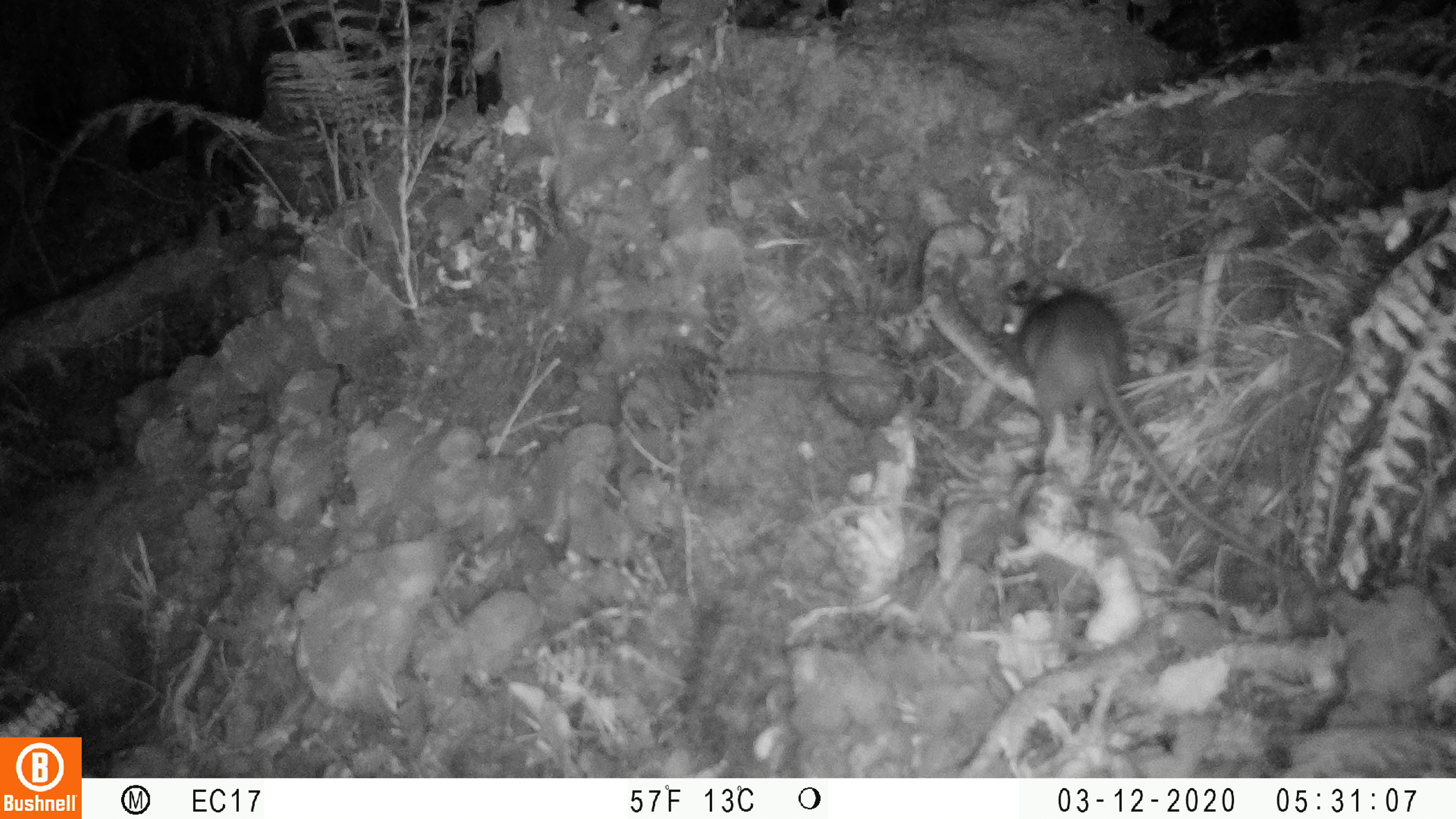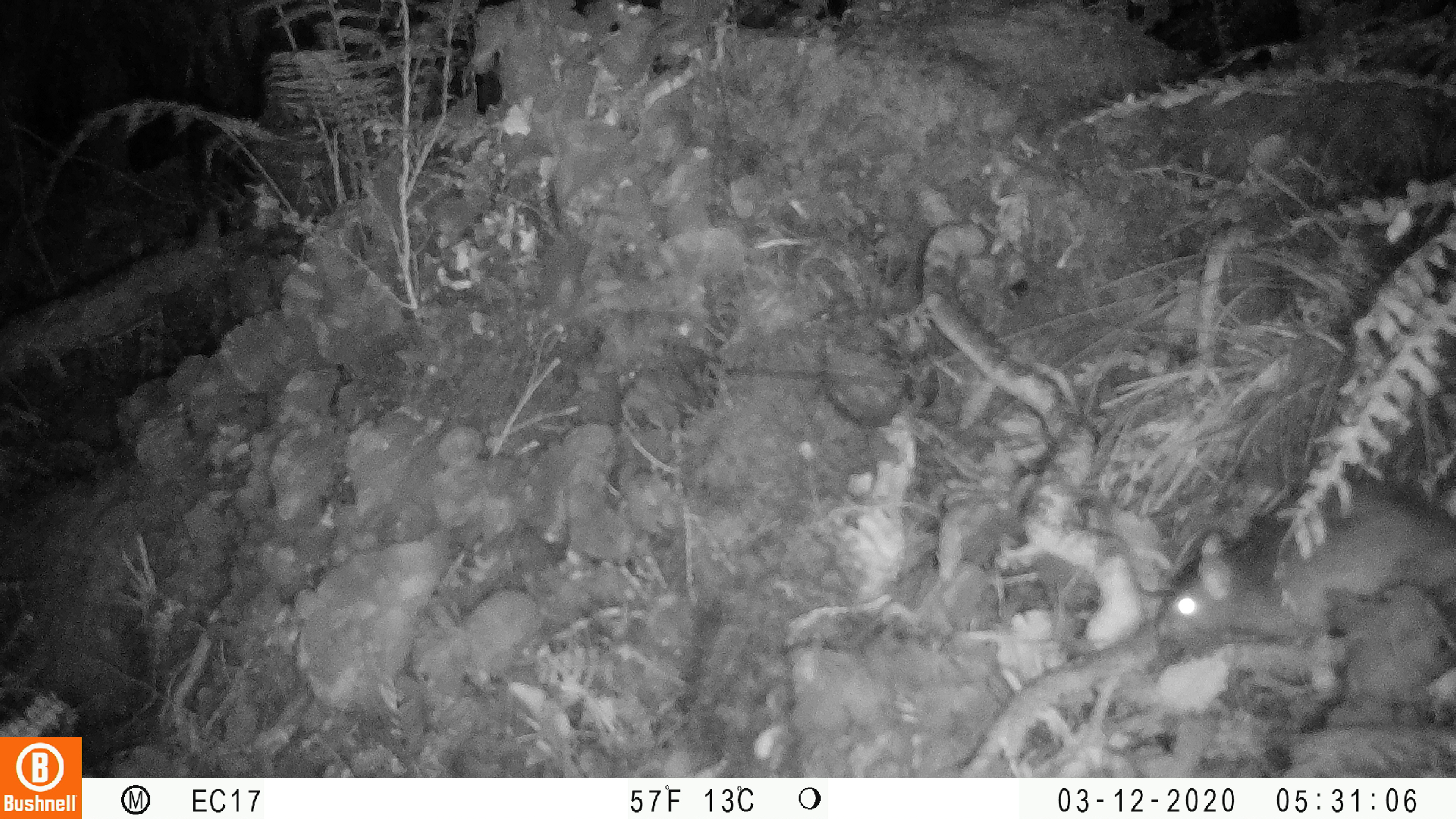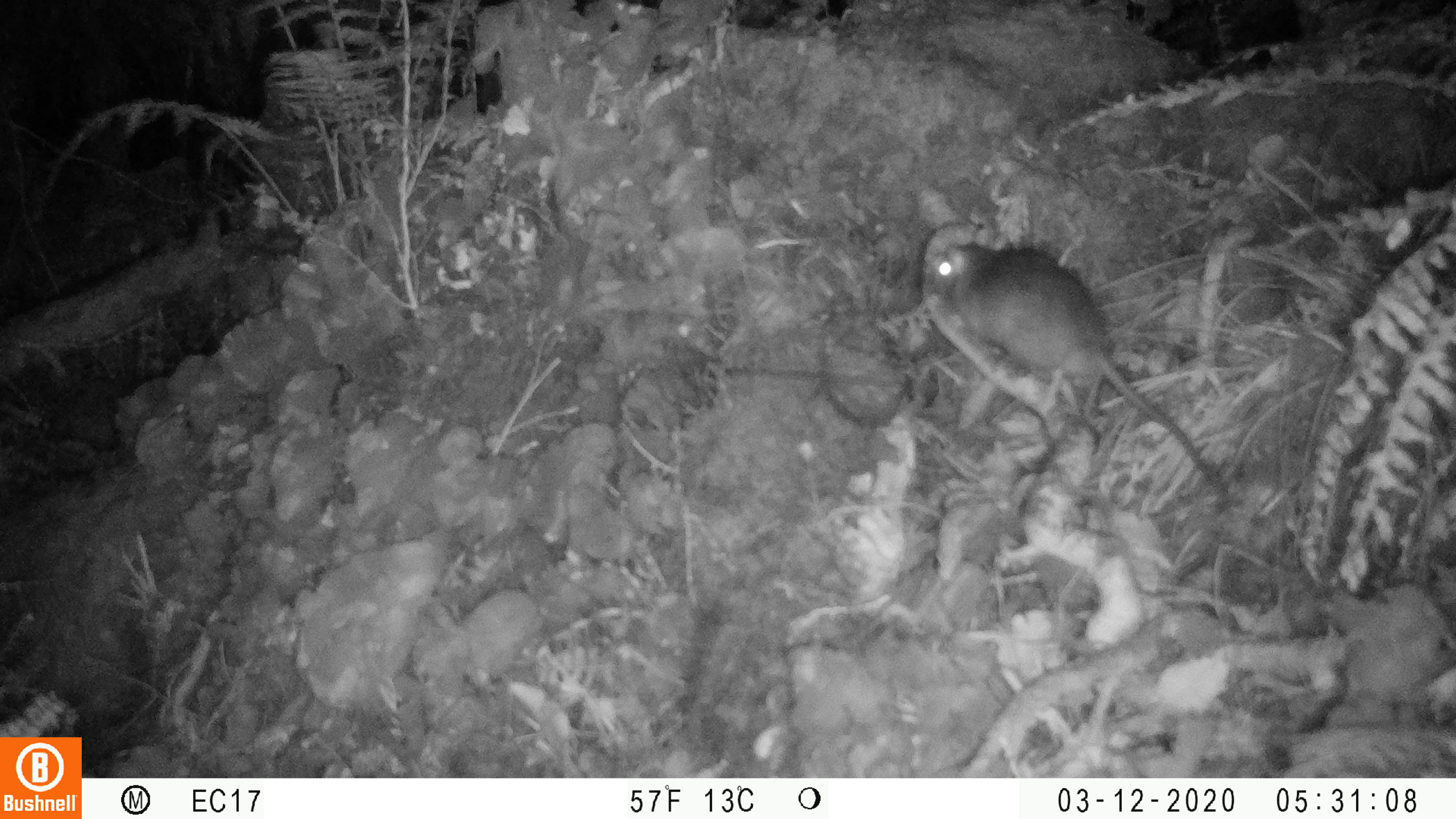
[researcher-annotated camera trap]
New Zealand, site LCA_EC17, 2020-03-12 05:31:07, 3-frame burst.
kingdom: Animalia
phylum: Chordata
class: Mammalia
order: Rodentia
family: Muridae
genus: Rattus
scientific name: Rattus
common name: rat